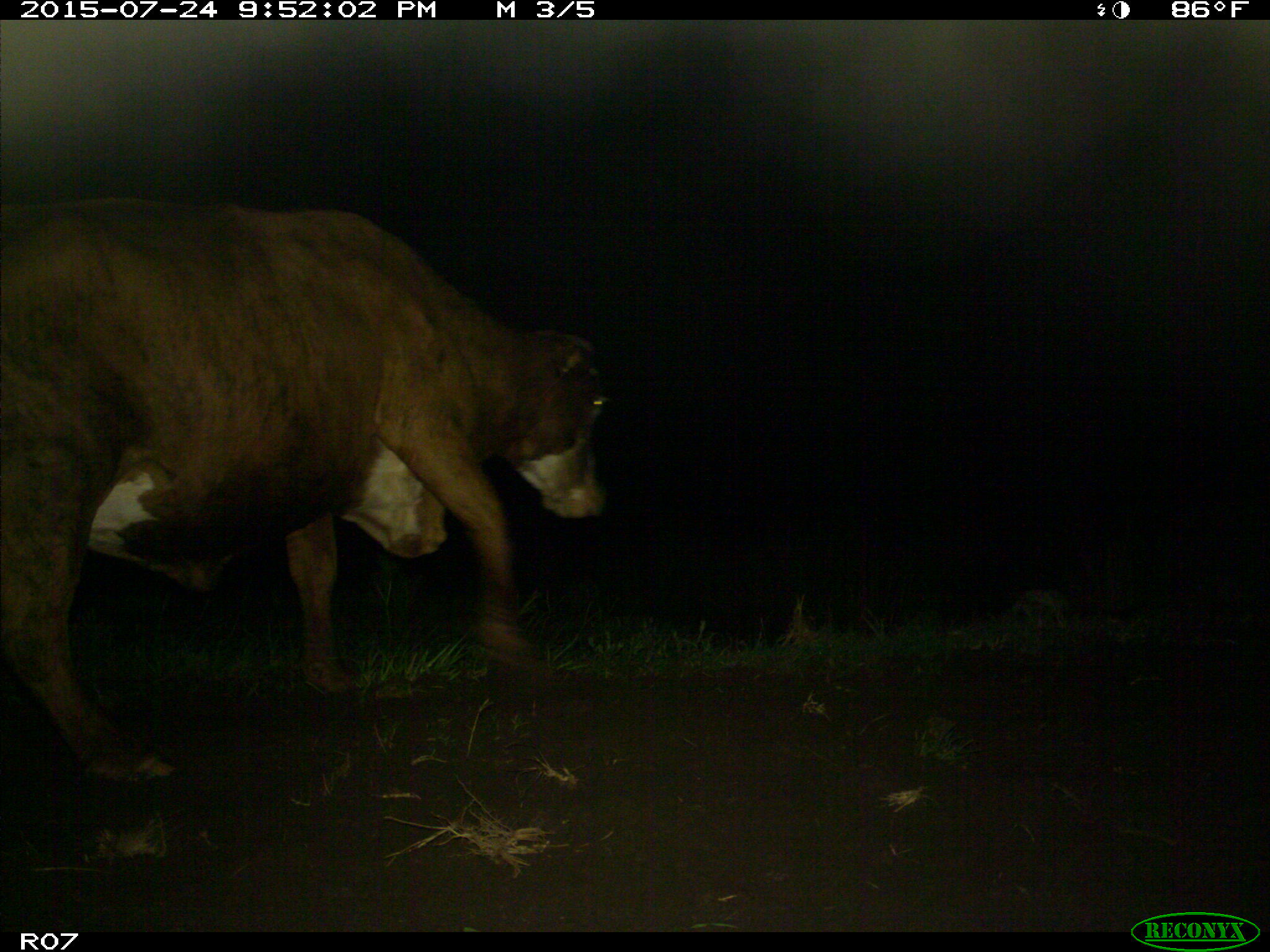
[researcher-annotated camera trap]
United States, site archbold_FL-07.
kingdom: Animalia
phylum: Chordata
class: Mammalia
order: Artiodactyla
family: Bovidae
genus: Bos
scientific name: Bos taurus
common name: domestic cow